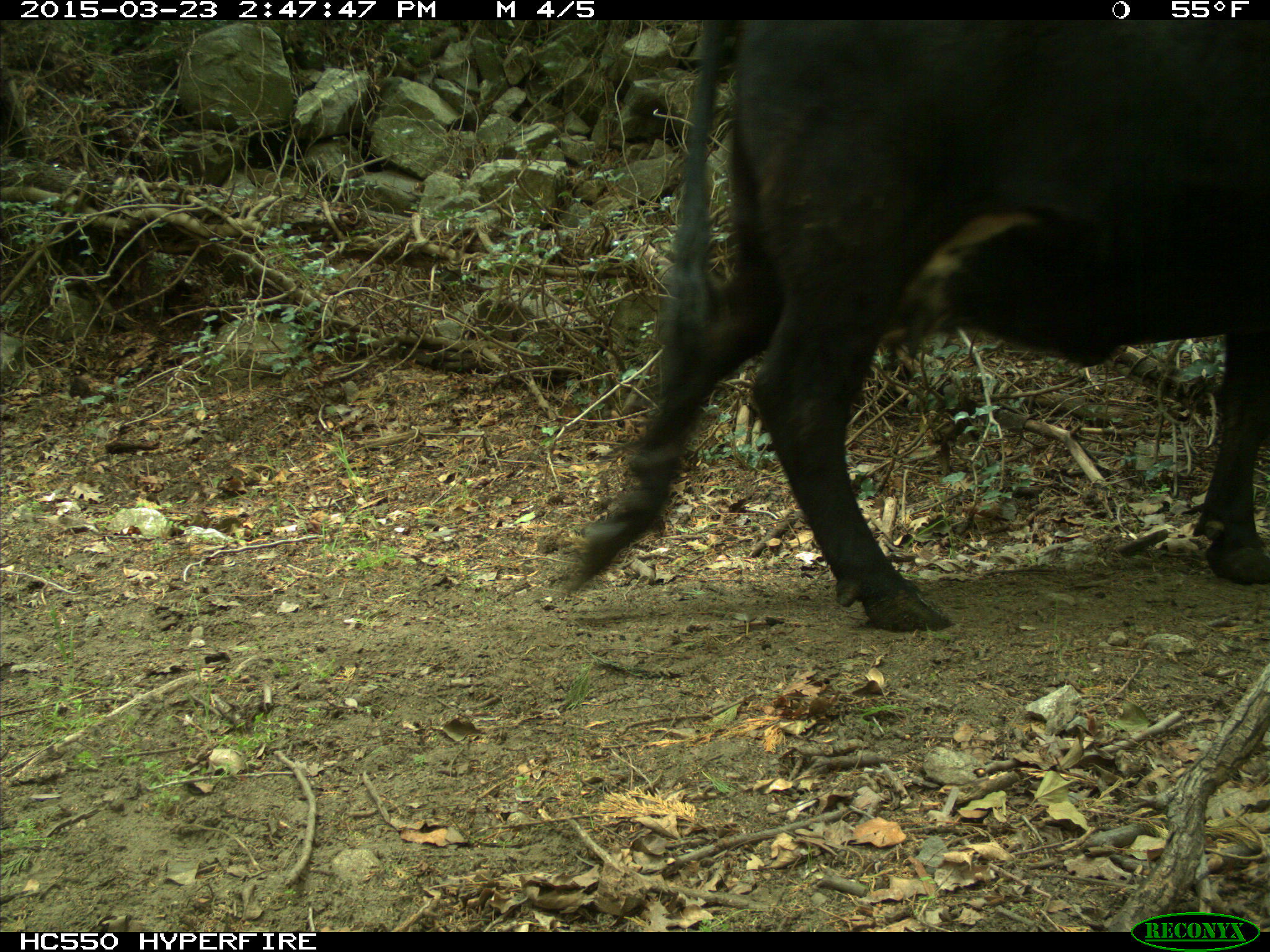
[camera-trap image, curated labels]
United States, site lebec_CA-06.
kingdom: Animalia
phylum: Chordata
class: Mammalia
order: Artiodactyla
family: Bovidae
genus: Bos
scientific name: Bos taurus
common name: domestic cow